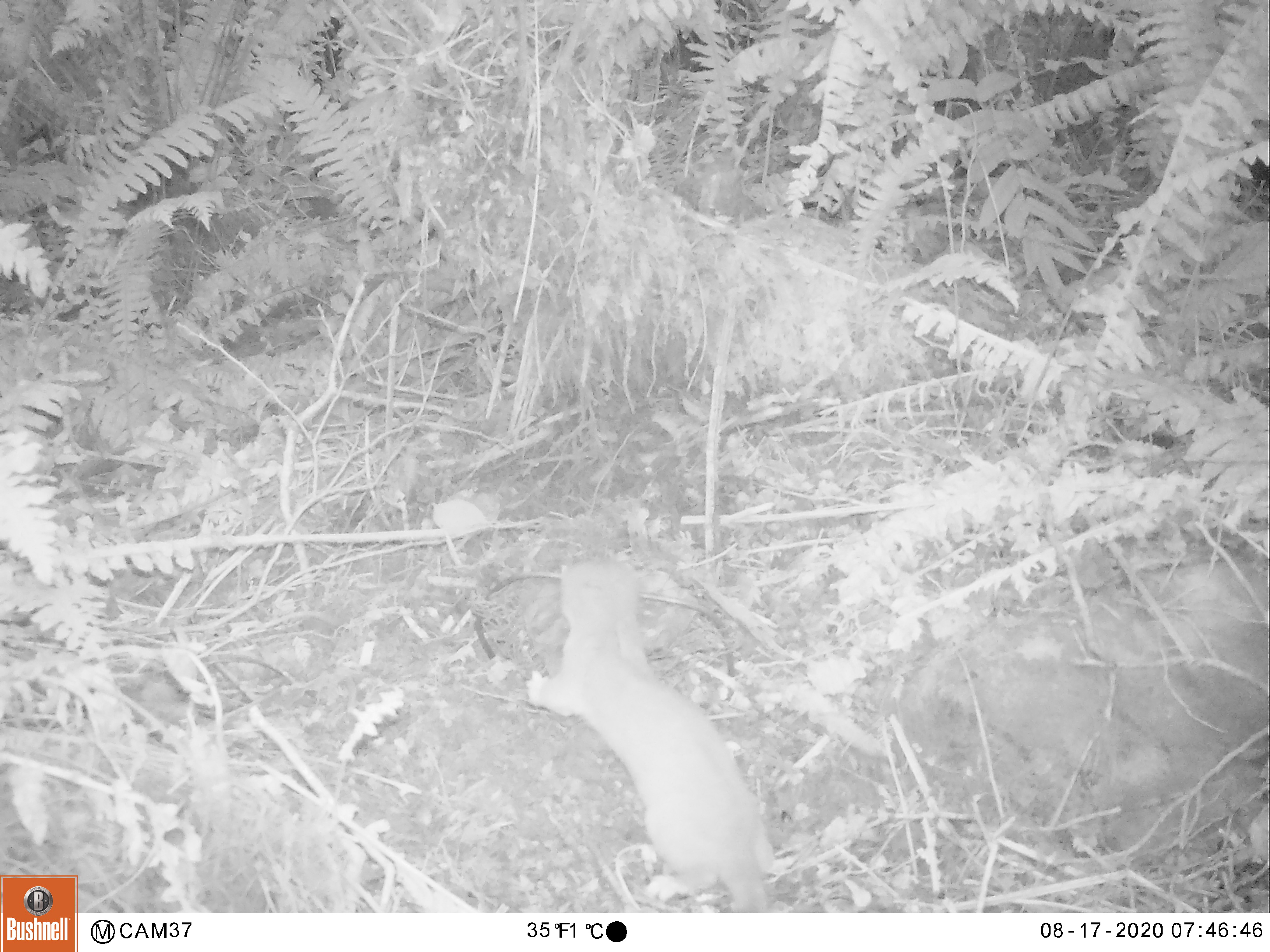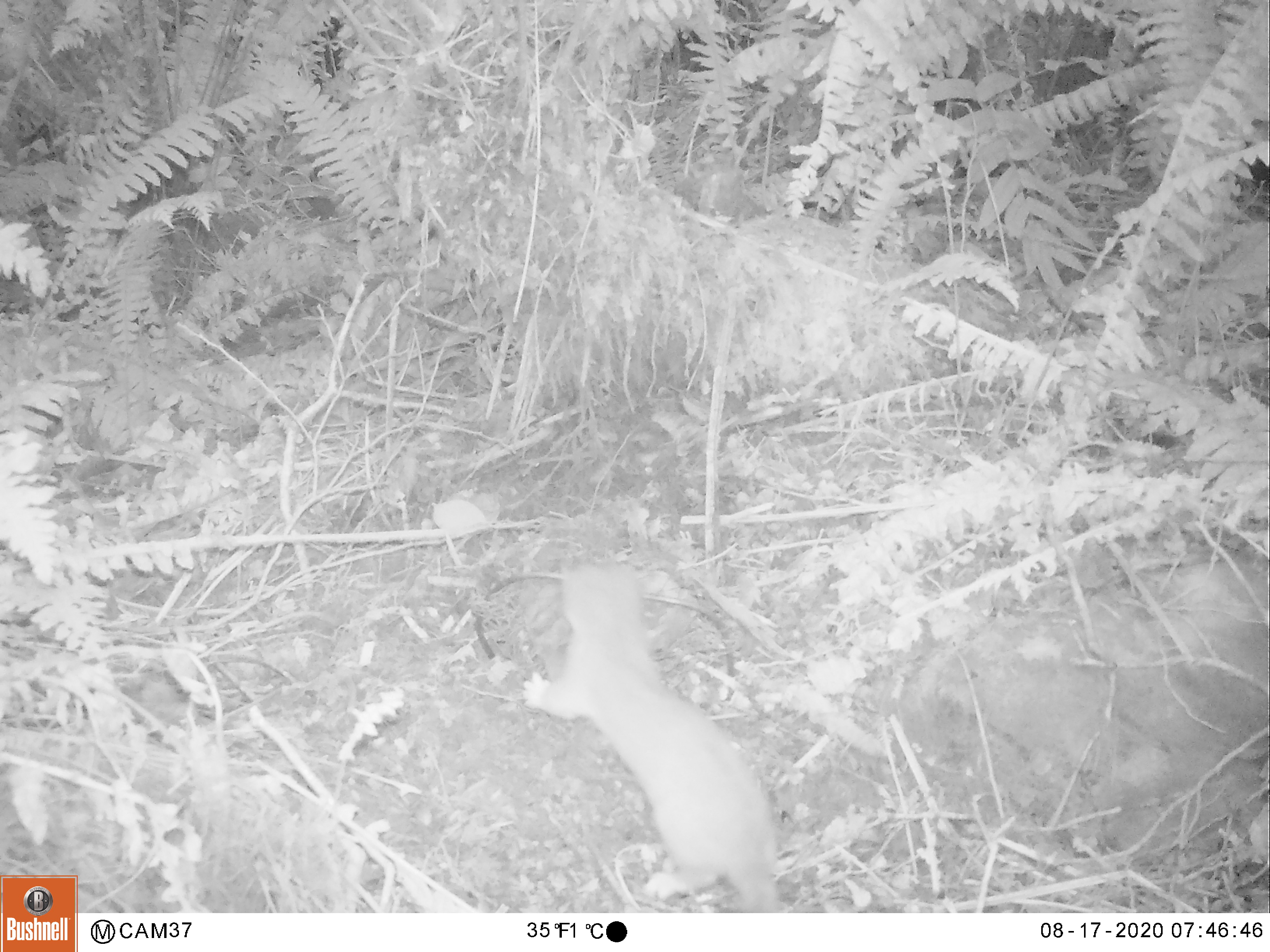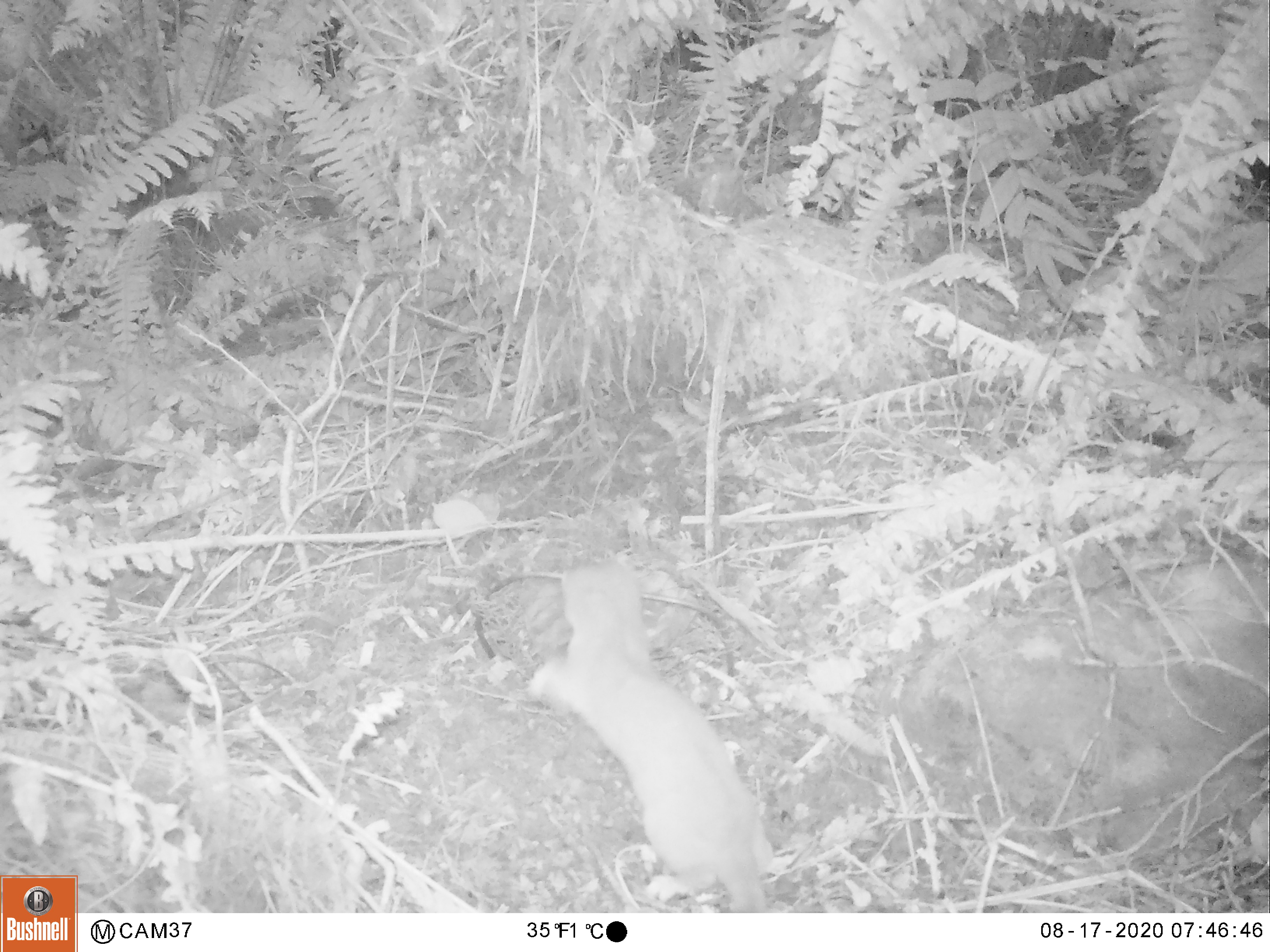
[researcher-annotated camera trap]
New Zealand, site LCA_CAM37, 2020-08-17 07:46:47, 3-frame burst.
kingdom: Animalia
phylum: Chordata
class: Mammalia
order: Carnivora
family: Mustelidae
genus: Mustela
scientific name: Mustela erminea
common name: stoat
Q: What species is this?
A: Stoat (Mustela erminea).